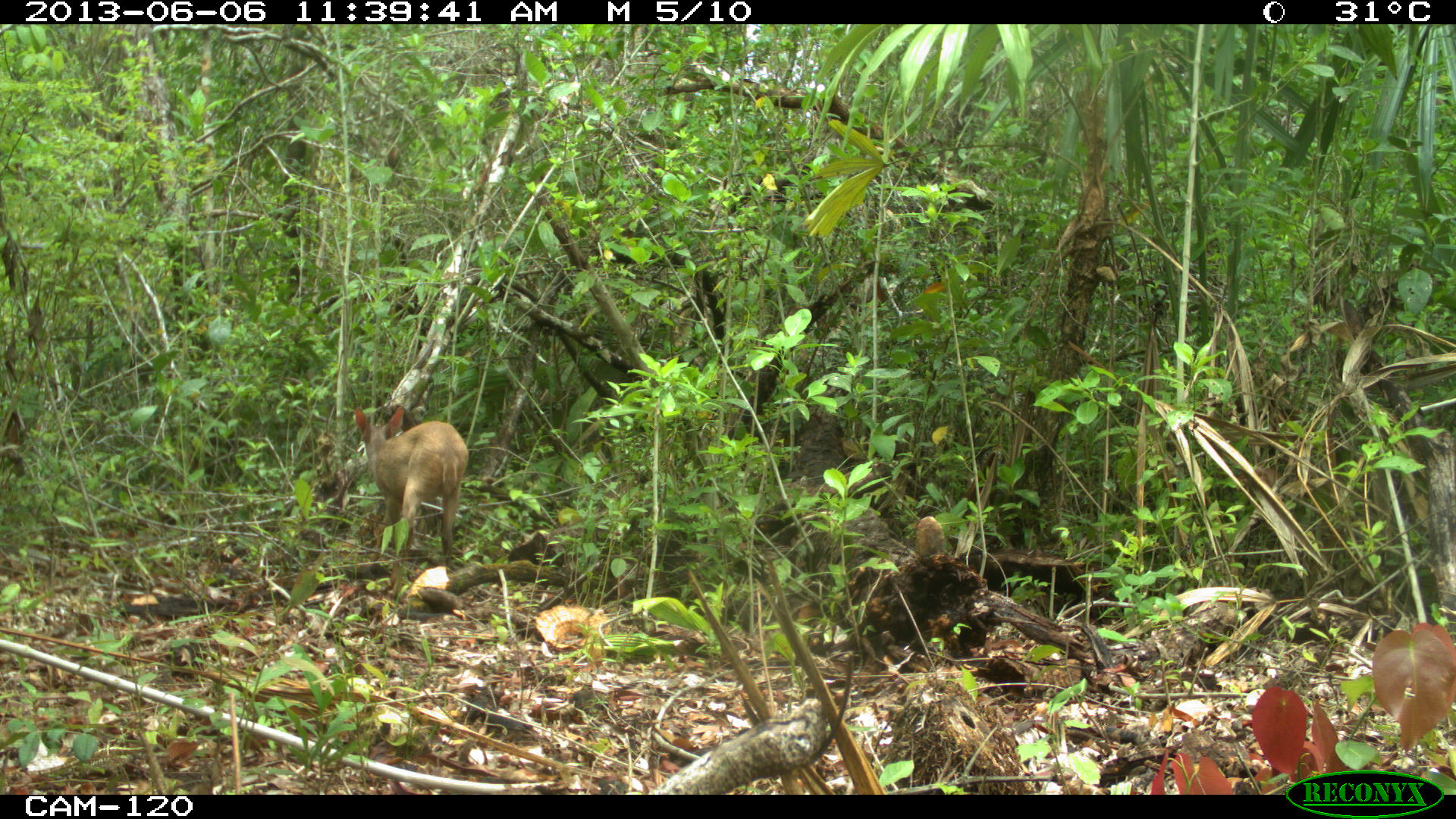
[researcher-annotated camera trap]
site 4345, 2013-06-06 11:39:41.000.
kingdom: Animalia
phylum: Chordata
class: Mammalia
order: Artiodactyla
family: Cervidae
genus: Odocoileus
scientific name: Odocoileus pandora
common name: yucatán brown brocket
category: mazama pandora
Mazama pandora (yucatán brown brocket) (Odocoileus pandora), count 1, sex female.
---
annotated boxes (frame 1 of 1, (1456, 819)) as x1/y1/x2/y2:
mazama pandora: 353/405/469/585